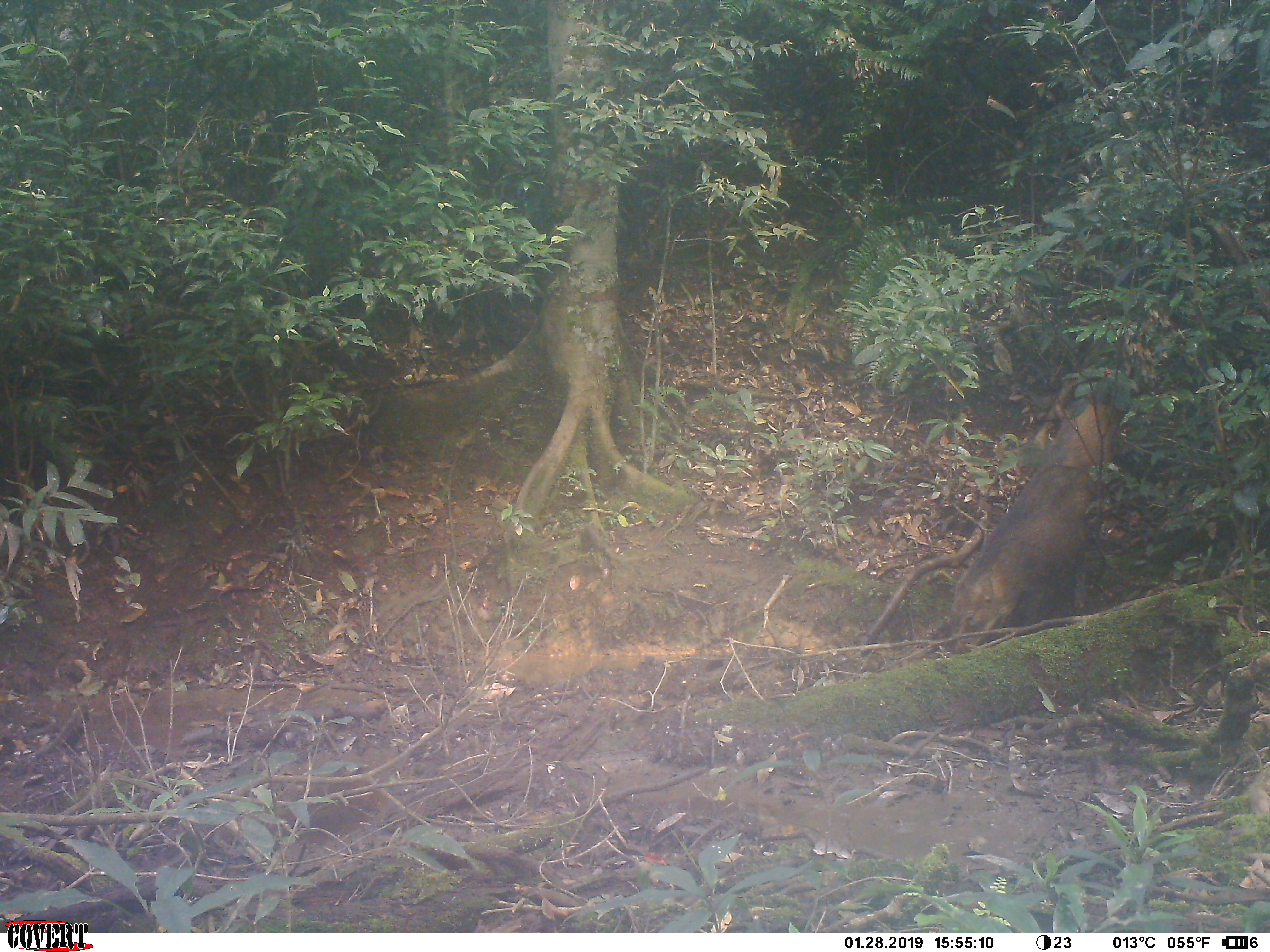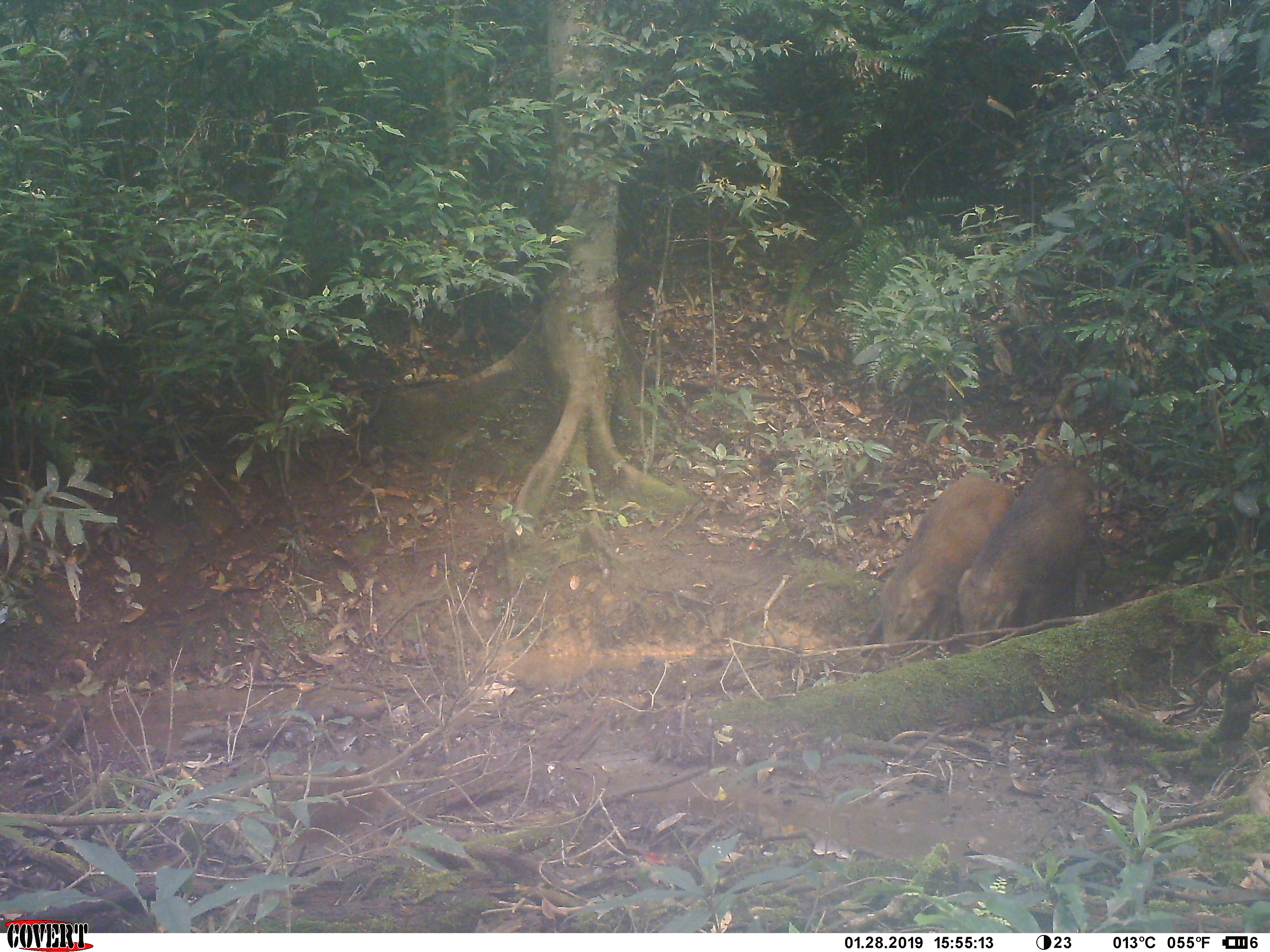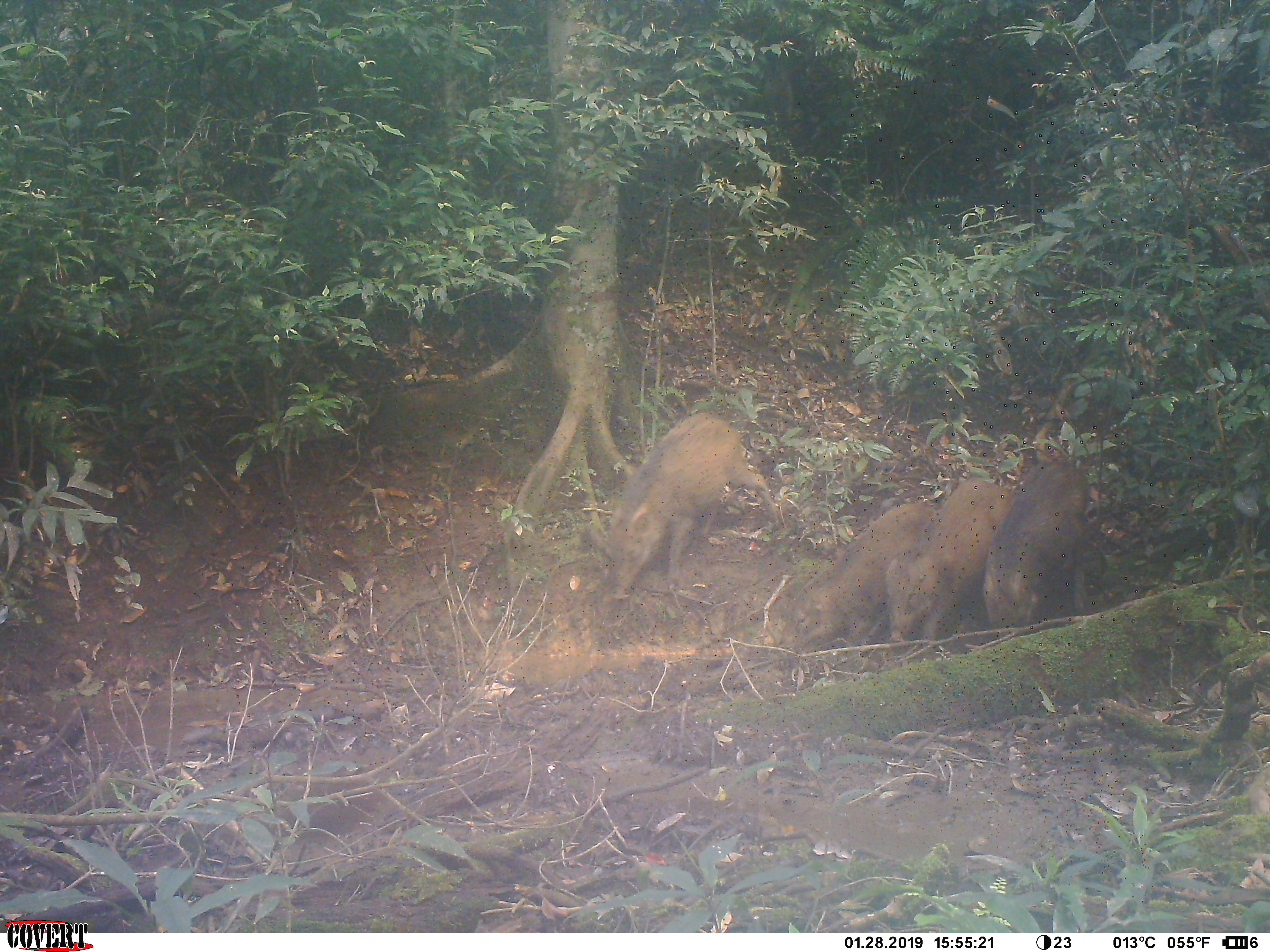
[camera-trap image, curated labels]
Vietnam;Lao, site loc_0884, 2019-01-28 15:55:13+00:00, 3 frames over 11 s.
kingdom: Animalia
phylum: Chordata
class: Mammalia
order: Artiodactyla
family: Suidae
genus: Sus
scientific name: Sus scrofa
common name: eurasian wild pig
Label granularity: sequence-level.